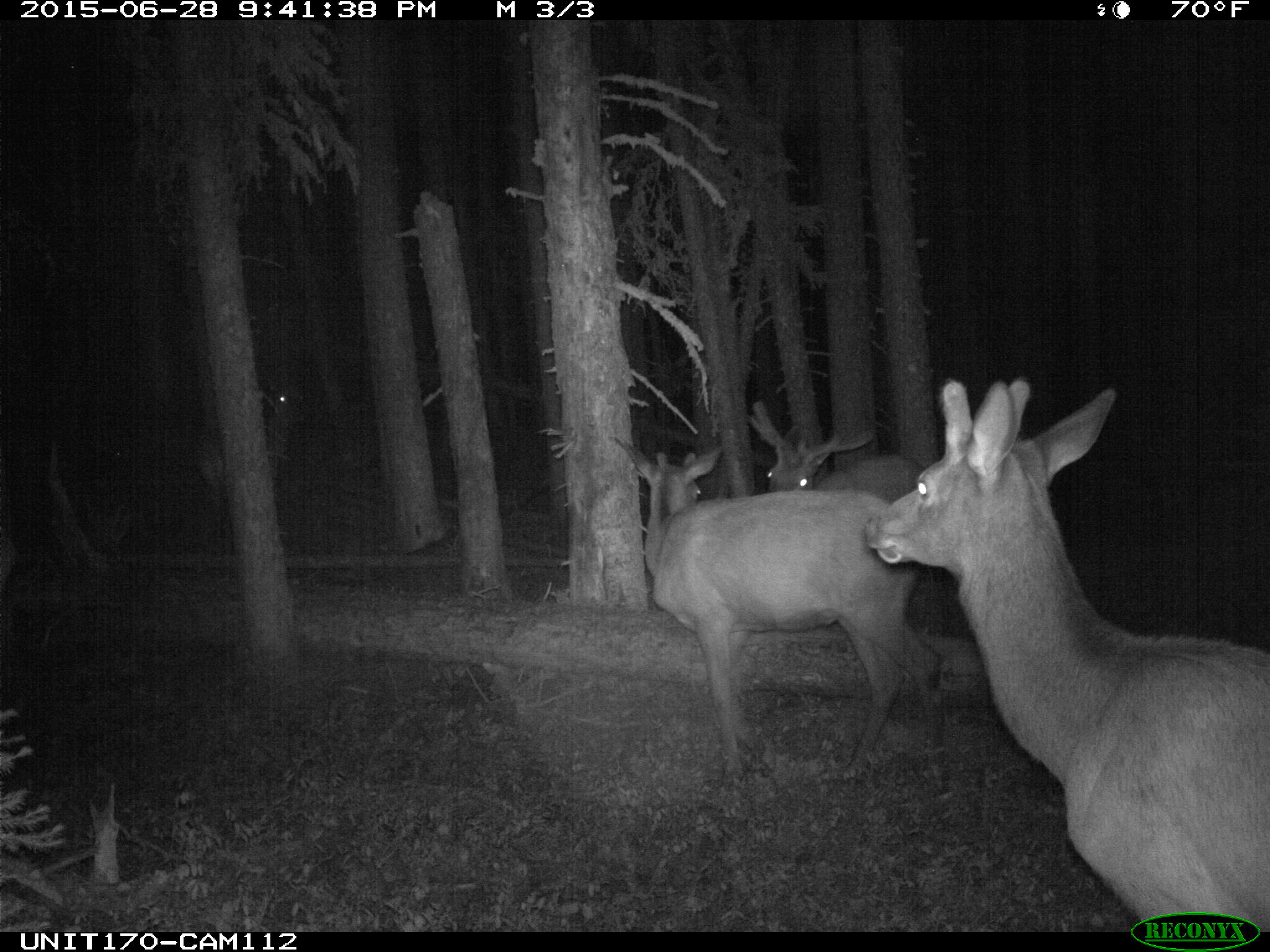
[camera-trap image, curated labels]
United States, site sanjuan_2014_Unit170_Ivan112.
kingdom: Animalia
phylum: Chordata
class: Mammalia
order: Artiodactyla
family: Cervidae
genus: Cervus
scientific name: Cervus elaphus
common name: red deer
Cervus elaphus (red deer).